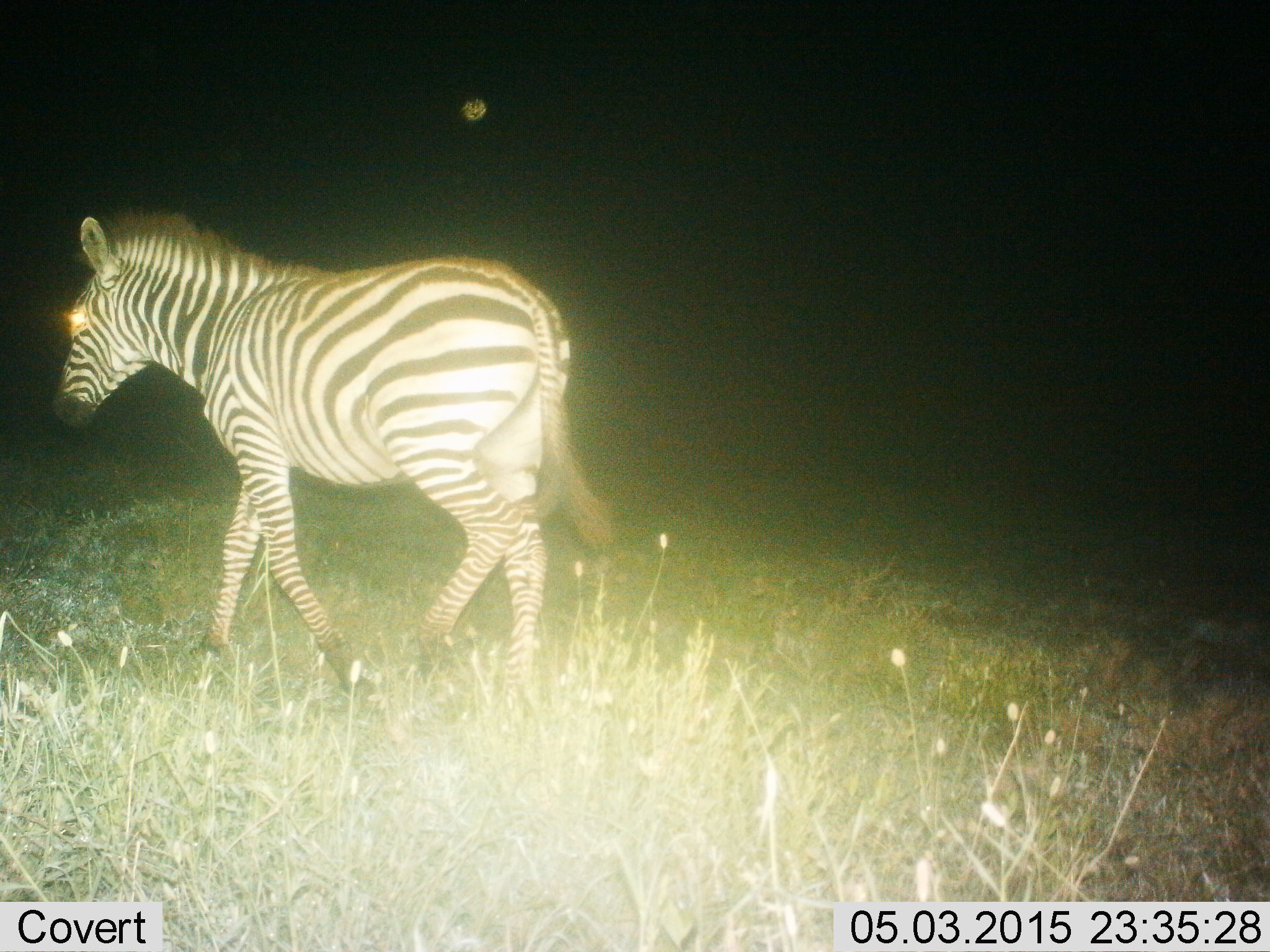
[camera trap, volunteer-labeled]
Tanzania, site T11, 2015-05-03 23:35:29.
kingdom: Animalia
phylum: Chordata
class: Mammalia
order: Perissodactyla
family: Equidae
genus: Equus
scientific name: Equus quagga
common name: plains zebra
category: zebra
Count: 1.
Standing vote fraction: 40%.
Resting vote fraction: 0%.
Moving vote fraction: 70%.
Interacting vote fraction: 0%.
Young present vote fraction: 0%.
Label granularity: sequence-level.